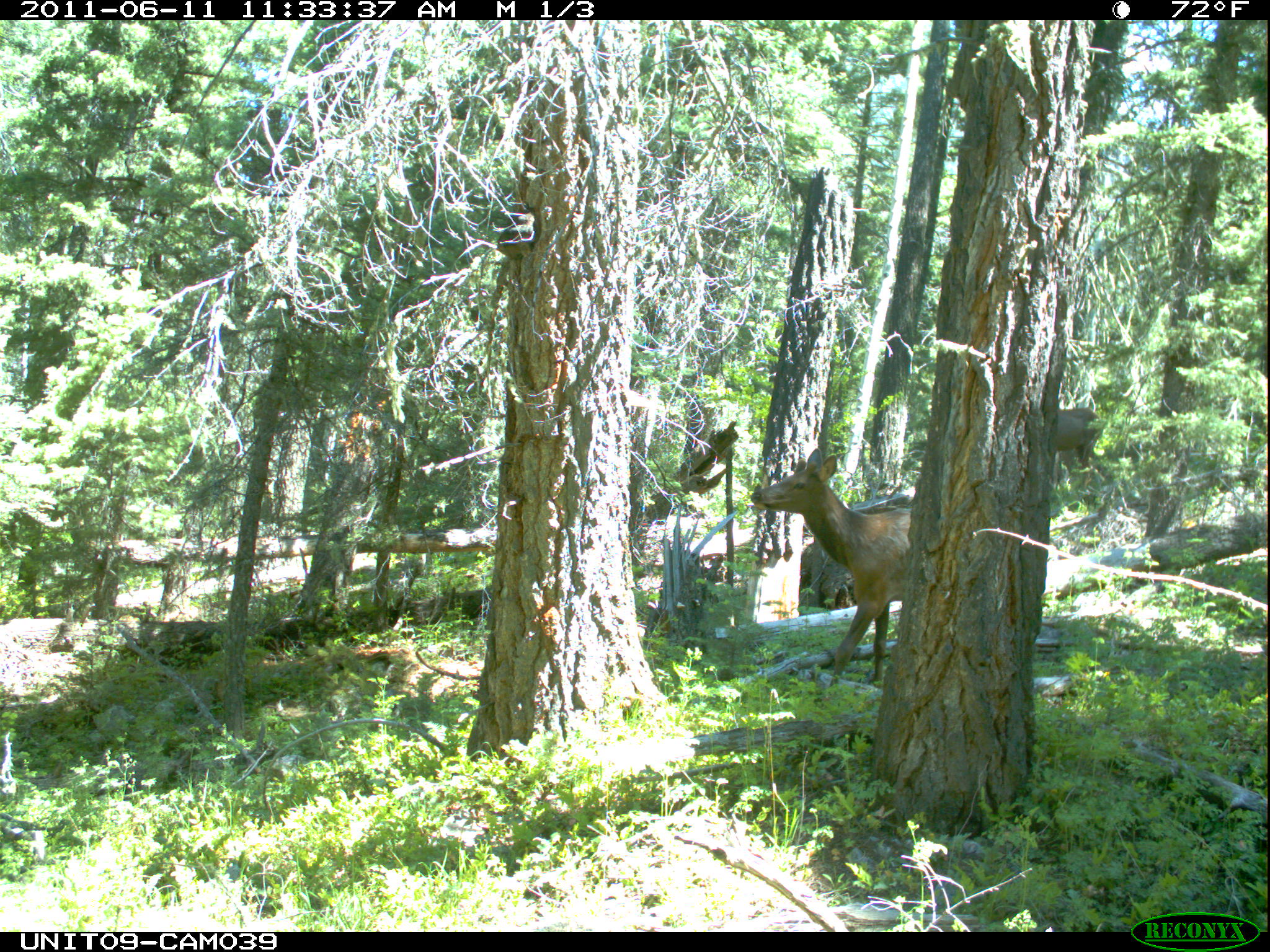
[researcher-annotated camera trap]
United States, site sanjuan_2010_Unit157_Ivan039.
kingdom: Animalia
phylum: Chordata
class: Mammalia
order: Artiodactyla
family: Cervidae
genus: Cervus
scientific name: Cervus elaphus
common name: red deer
Cervus elaphus (red deer).